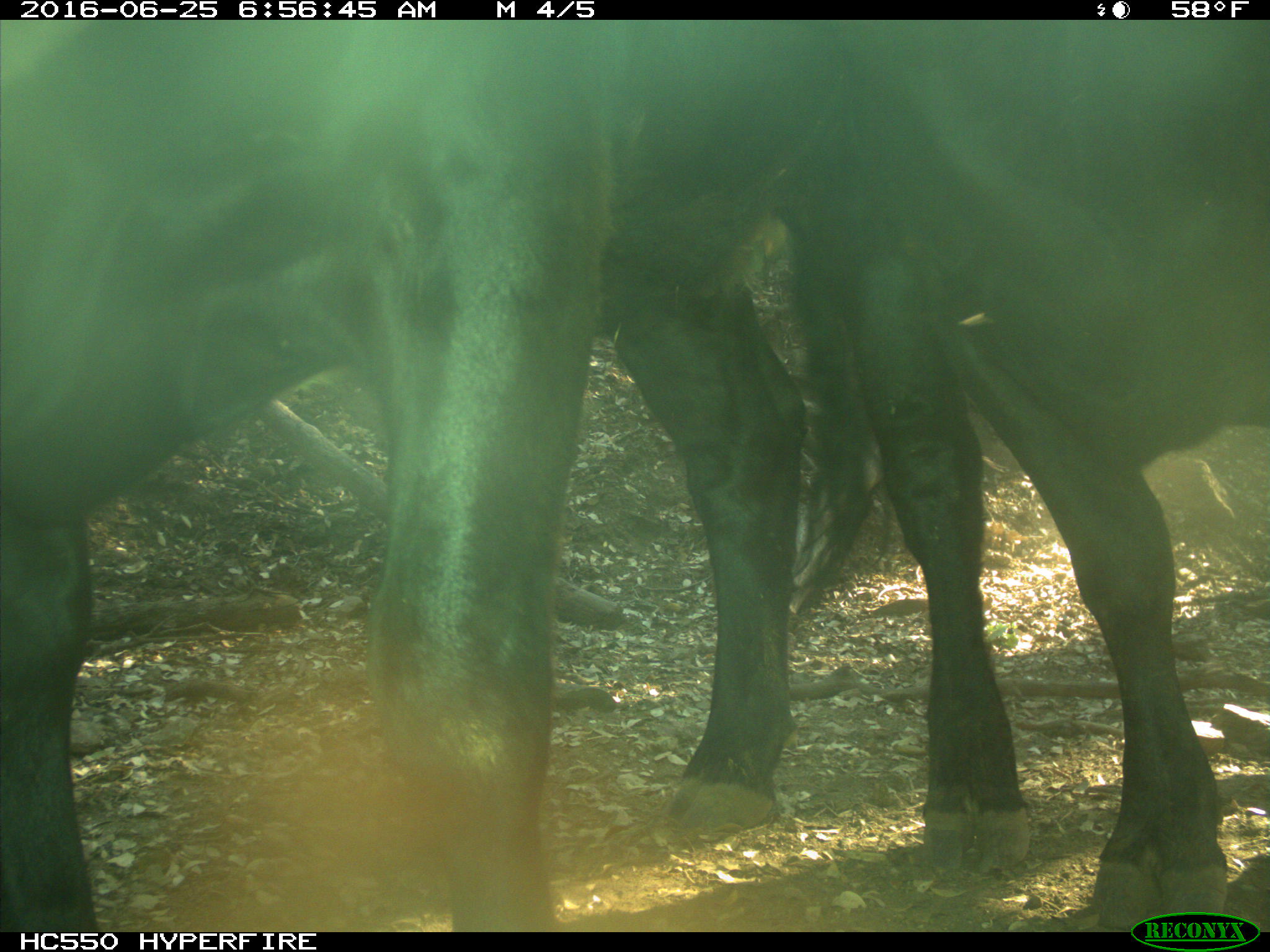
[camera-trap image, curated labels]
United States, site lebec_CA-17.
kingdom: Animalia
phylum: Chordata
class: Mammalia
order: Artiodactyla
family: Bovidae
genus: Bos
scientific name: Bos taurus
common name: domestic cow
Bos taurus (domestic cow).